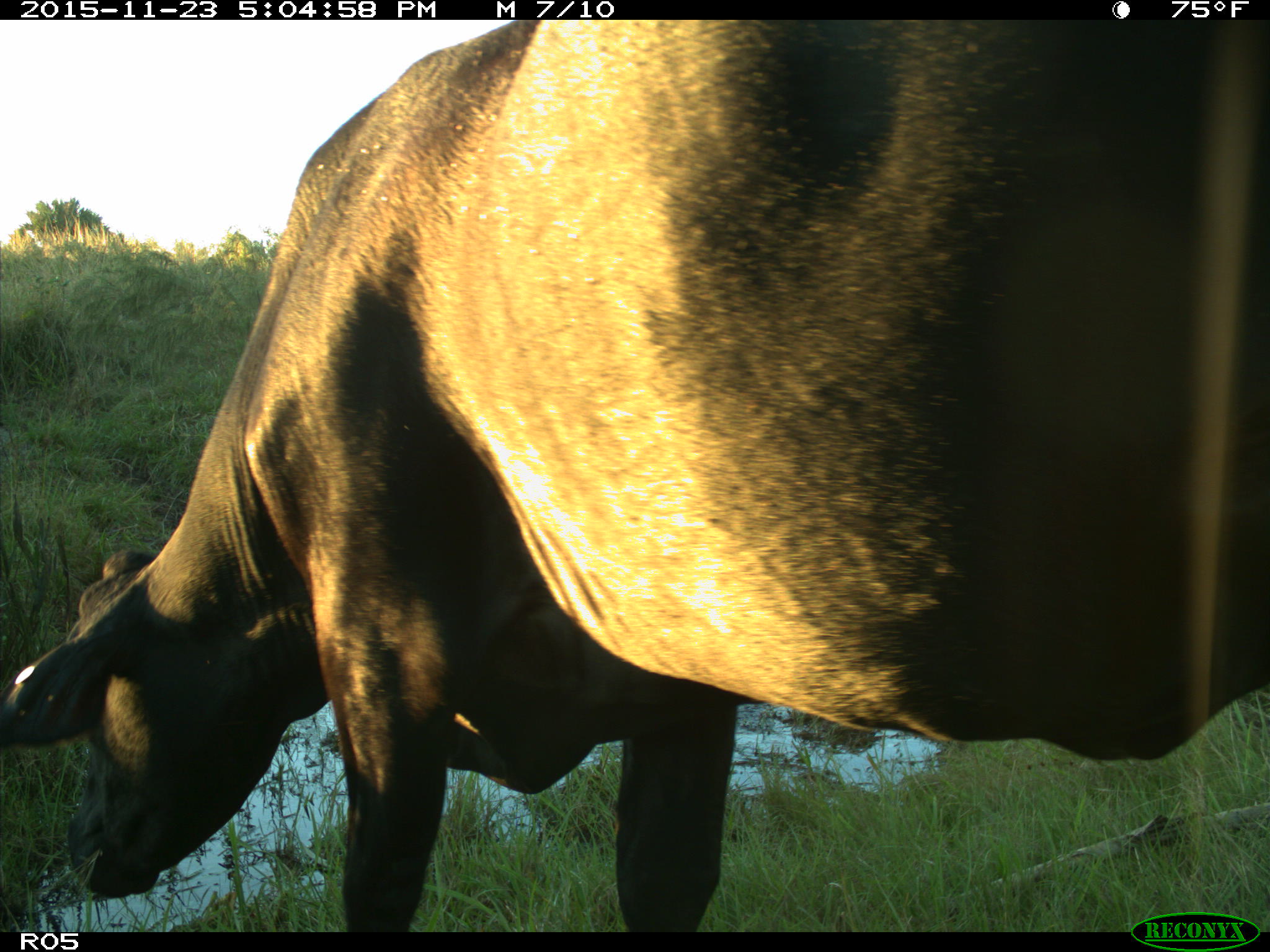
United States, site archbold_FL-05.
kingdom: Animalia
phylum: Chordata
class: Mammalia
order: Artiodactyla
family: Bovidae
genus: Bos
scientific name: Bos taurus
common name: domestic cow